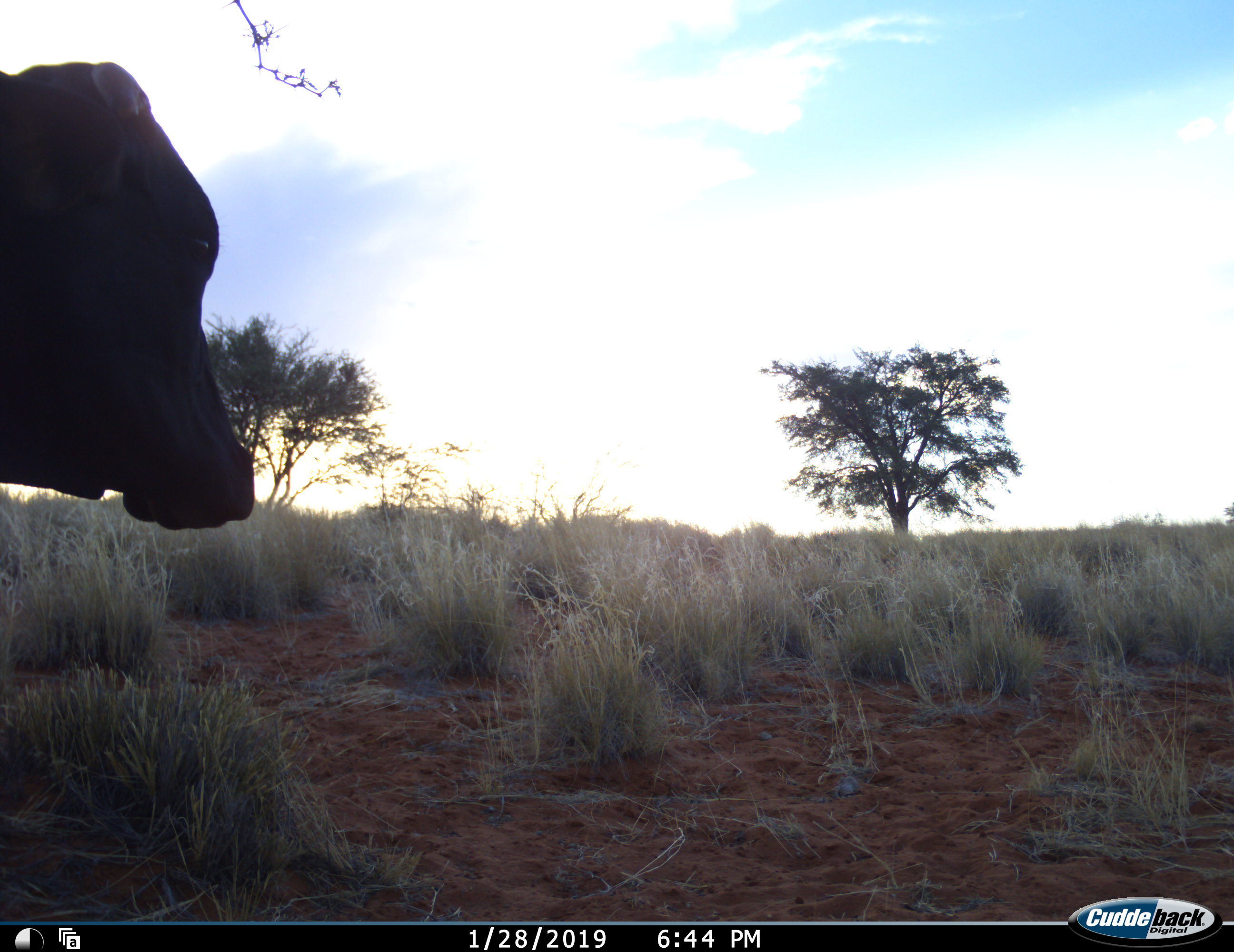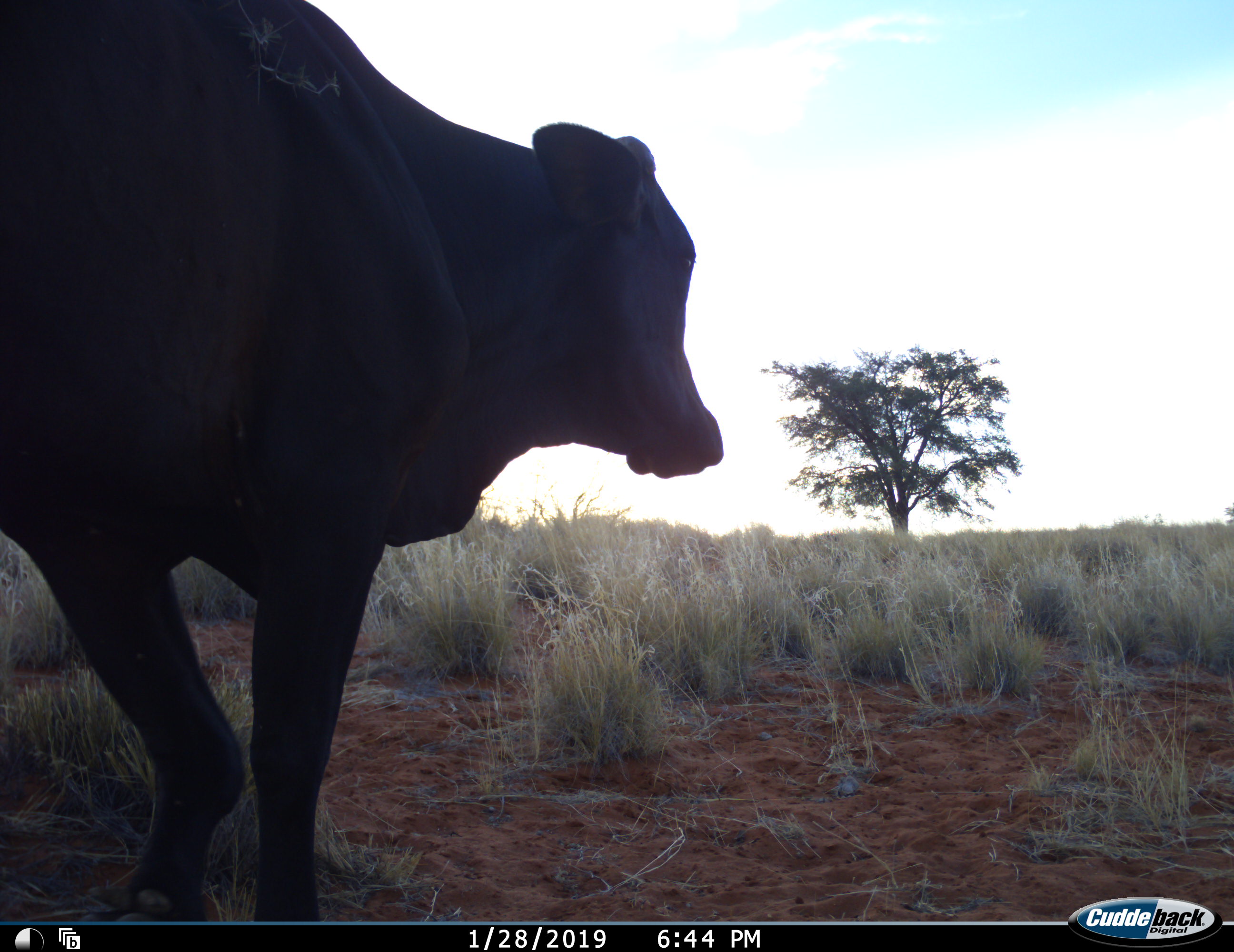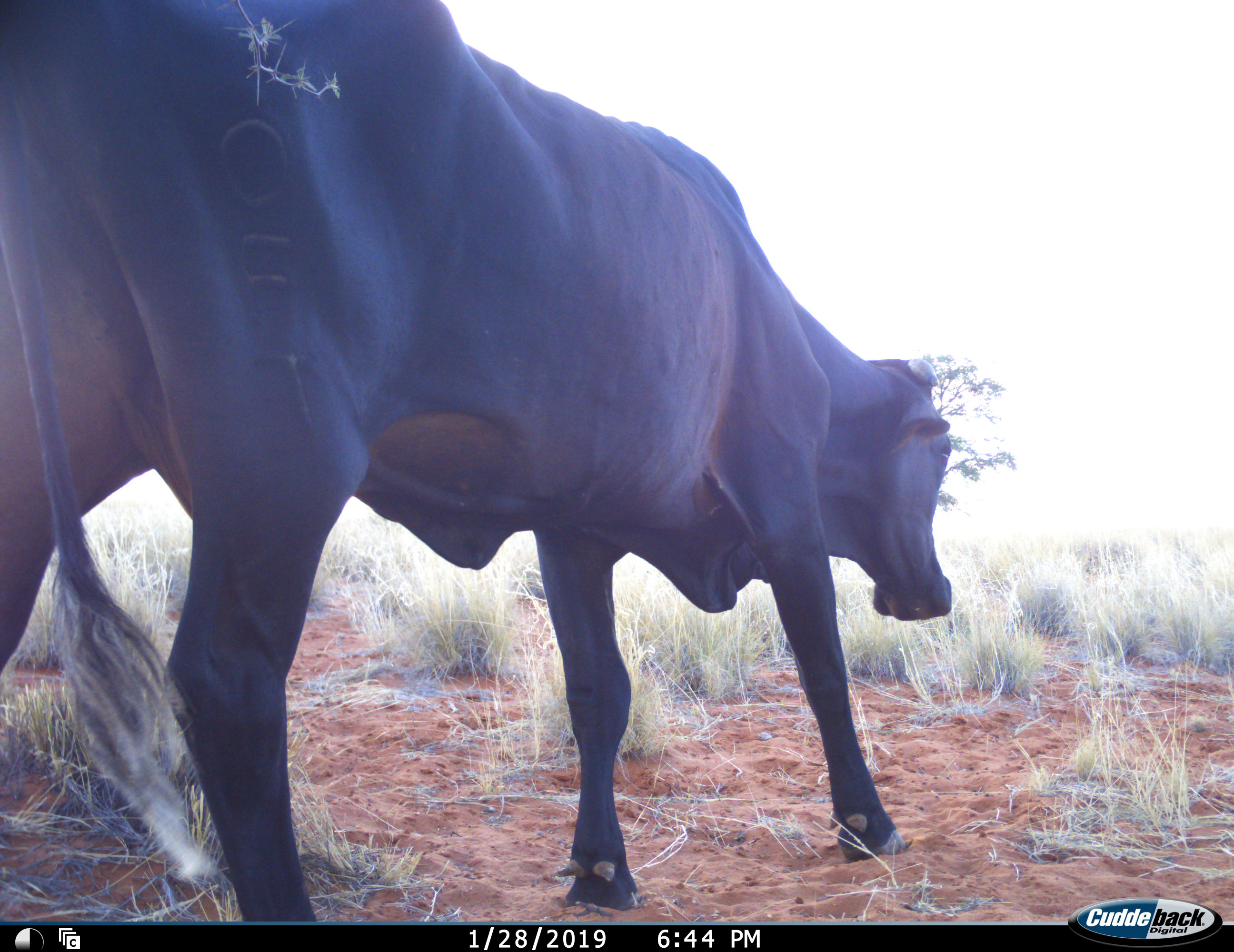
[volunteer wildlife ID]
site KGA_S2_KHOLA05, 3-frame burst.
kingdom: Animalia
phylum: Chordata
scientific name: Vertebrata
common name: domestic animal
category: domesticanimal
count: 1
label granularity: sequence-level